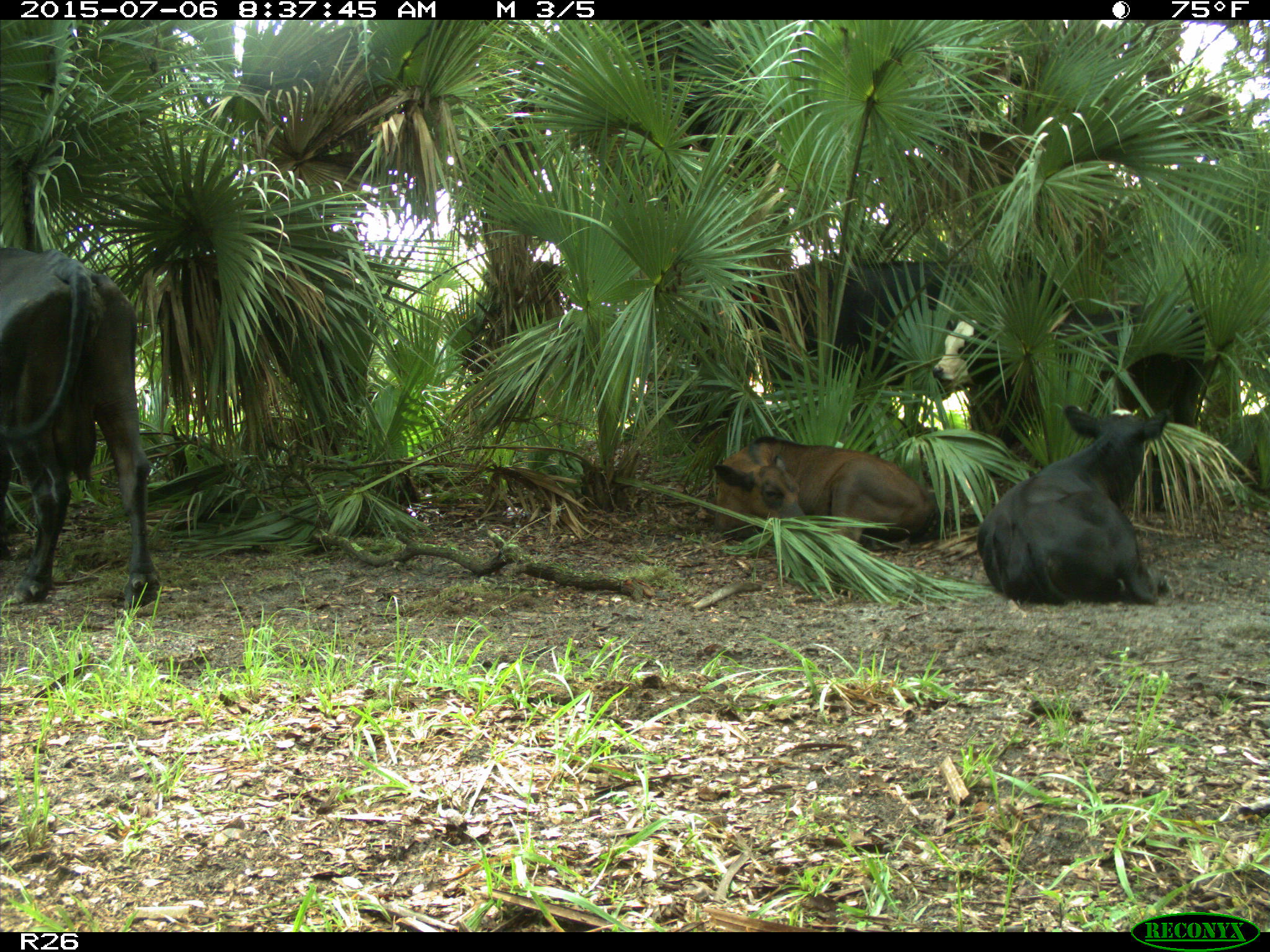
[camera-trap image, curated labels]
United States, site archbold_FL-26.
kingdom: Animalia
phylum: Chordata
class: Mammalia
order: Artiodactyla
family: Bovidae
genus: Bos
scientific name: Bos taurus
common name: domestic cow